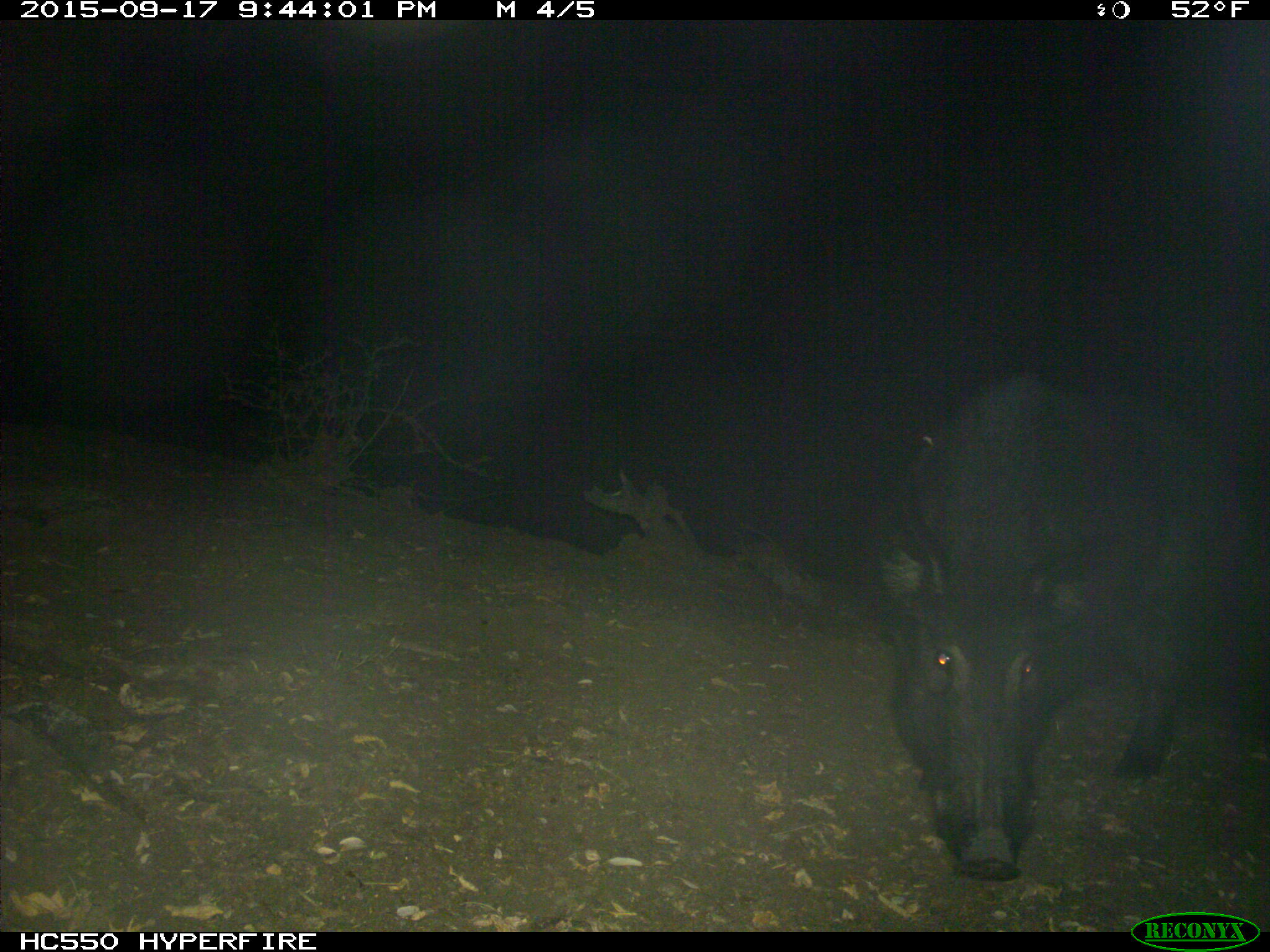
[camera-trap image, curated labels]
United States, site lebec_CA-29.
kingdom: Animalia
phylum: Chordata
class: Mammalia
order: Artiodactyla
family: Suidae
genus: Sus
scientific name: Sus scrofa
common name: wild boar